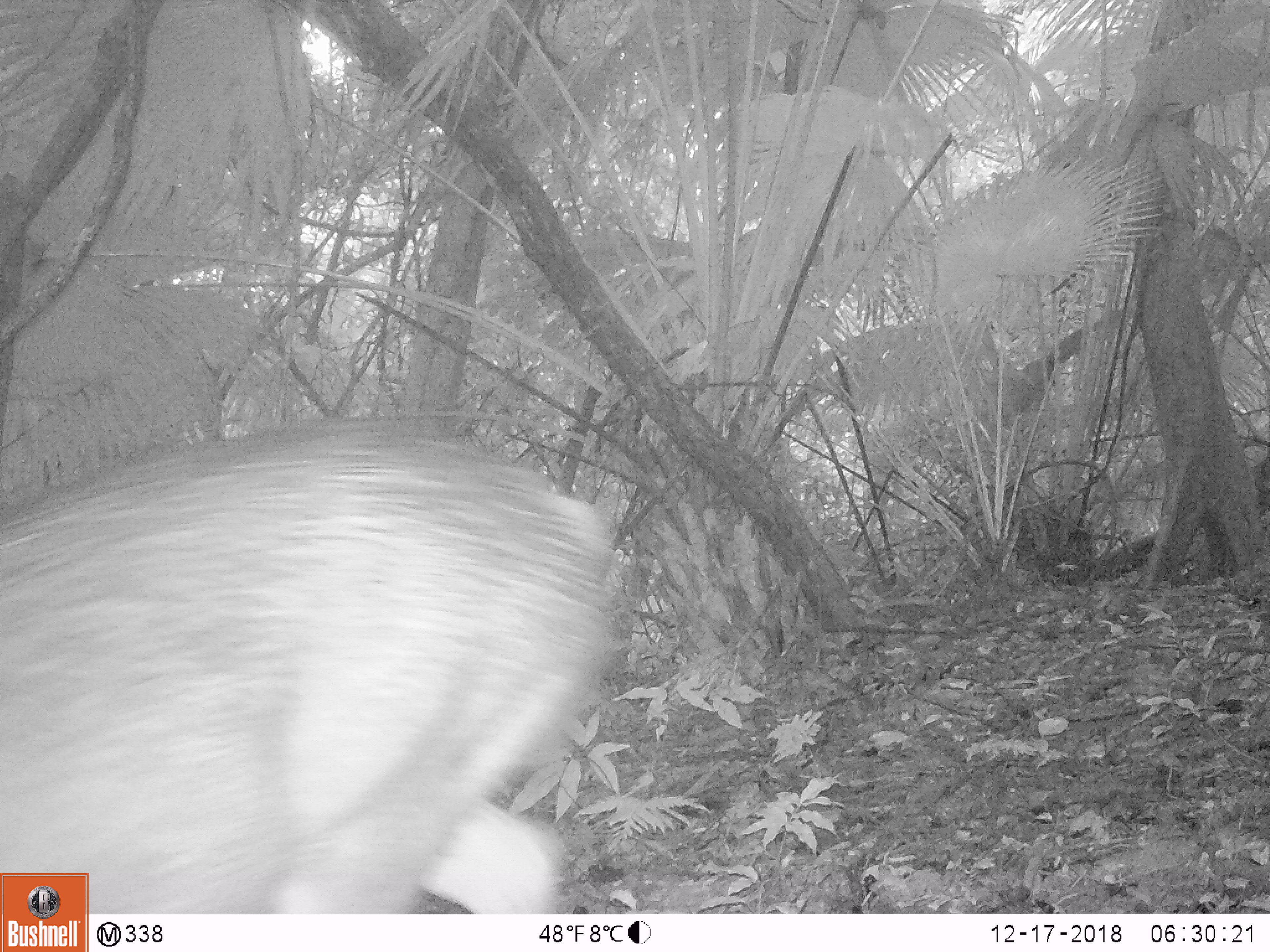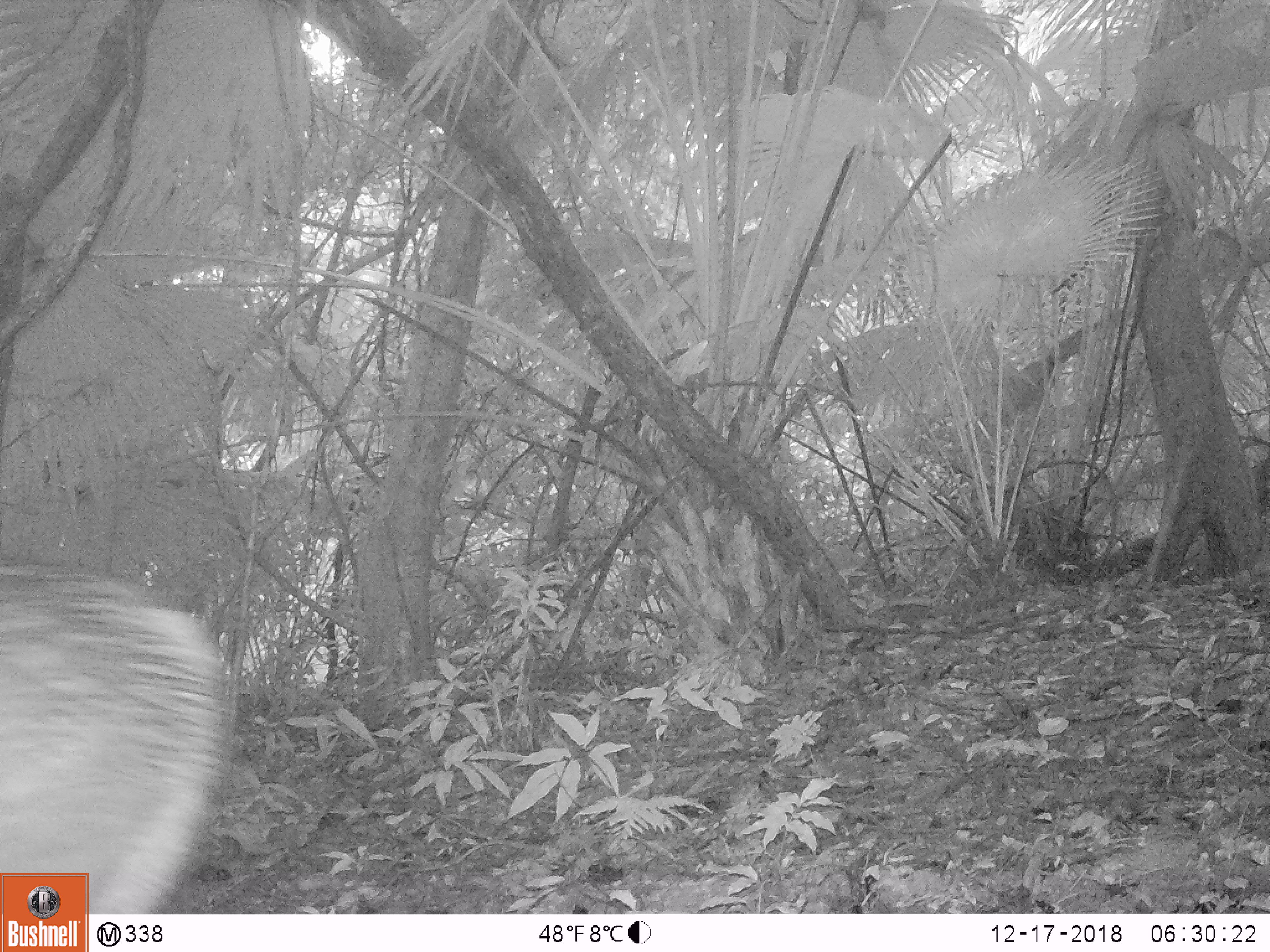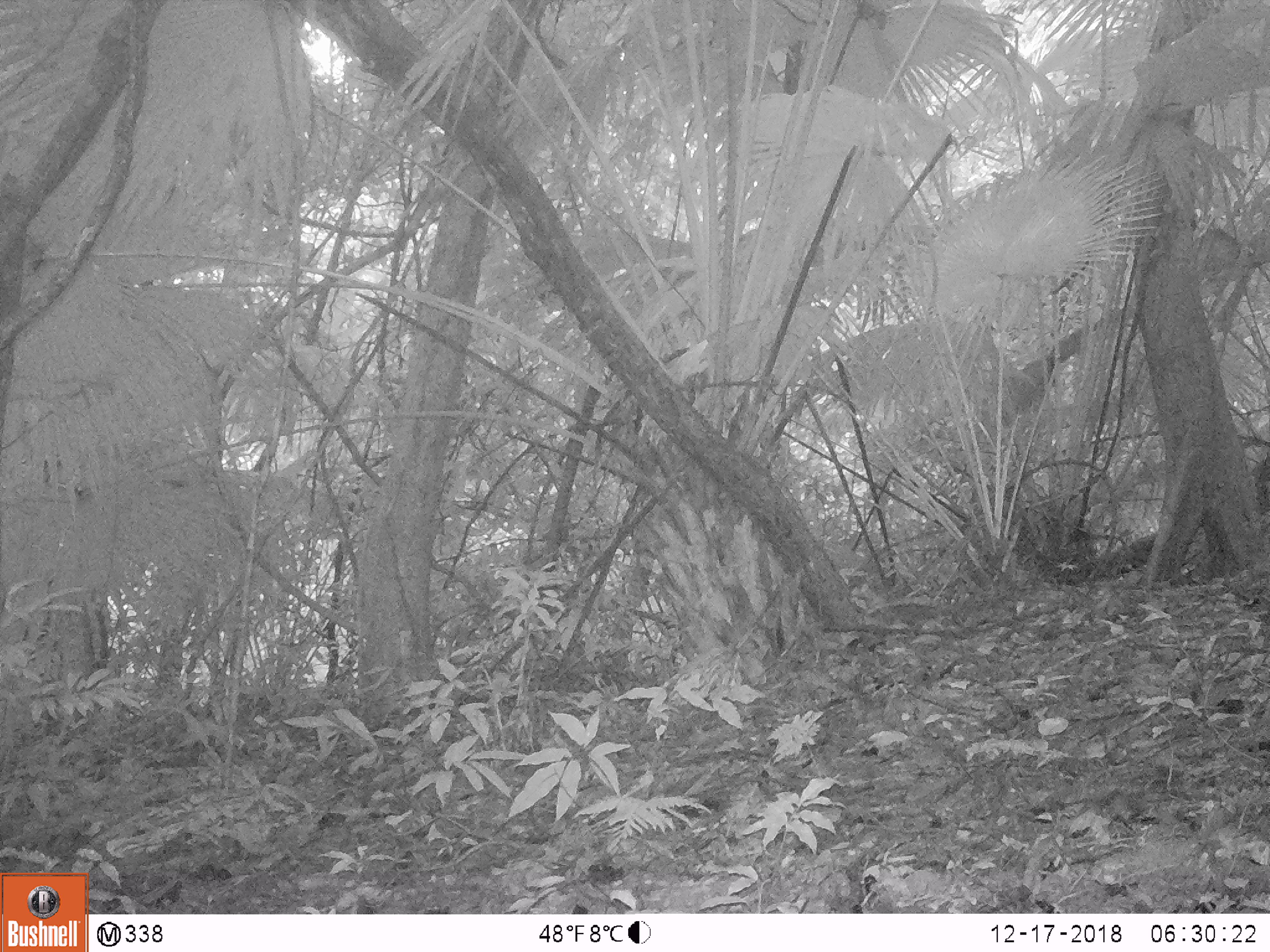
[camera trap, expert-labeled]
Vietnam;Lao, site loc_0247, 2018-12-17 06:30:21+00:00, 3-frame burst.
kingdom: Animalia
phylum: Chordata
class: Mammalia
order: Artiodactyla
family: Cervidae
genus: Rusa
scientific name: Rusa unicolor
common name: sambar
Sambar (Rusa unicolor). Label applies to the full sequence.